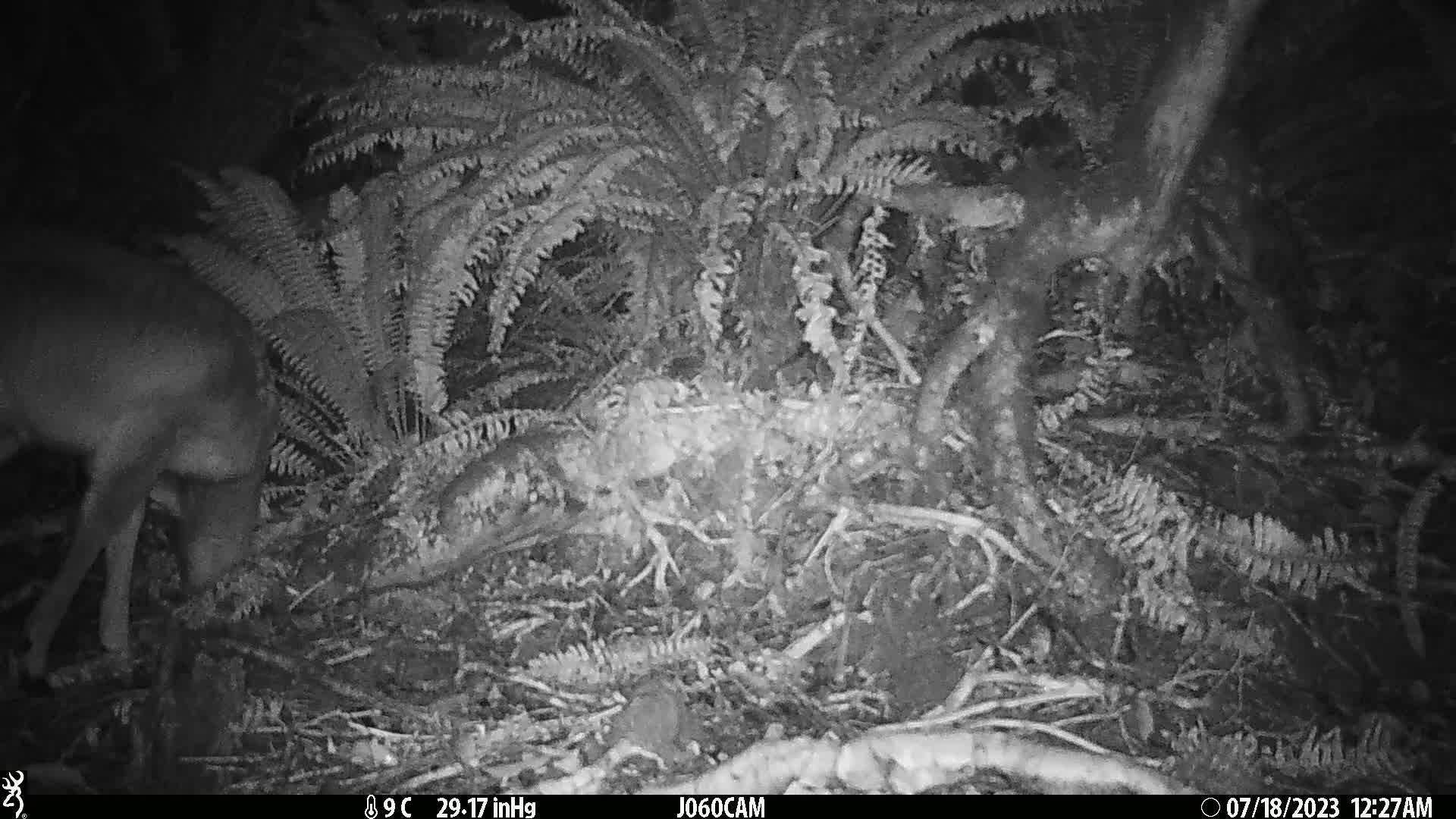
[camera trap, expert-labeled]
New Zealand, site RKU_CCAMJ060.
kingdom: Animalia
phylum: Chordata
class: Mammalia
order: Artiodactyla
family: Cervidae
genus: Odocoileus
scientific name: Odocoileus virginianus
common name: white-tailed deer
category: white tailed deer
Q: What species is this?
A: White tailed deer (white-tailed deer) (Odocoileus virginianus).